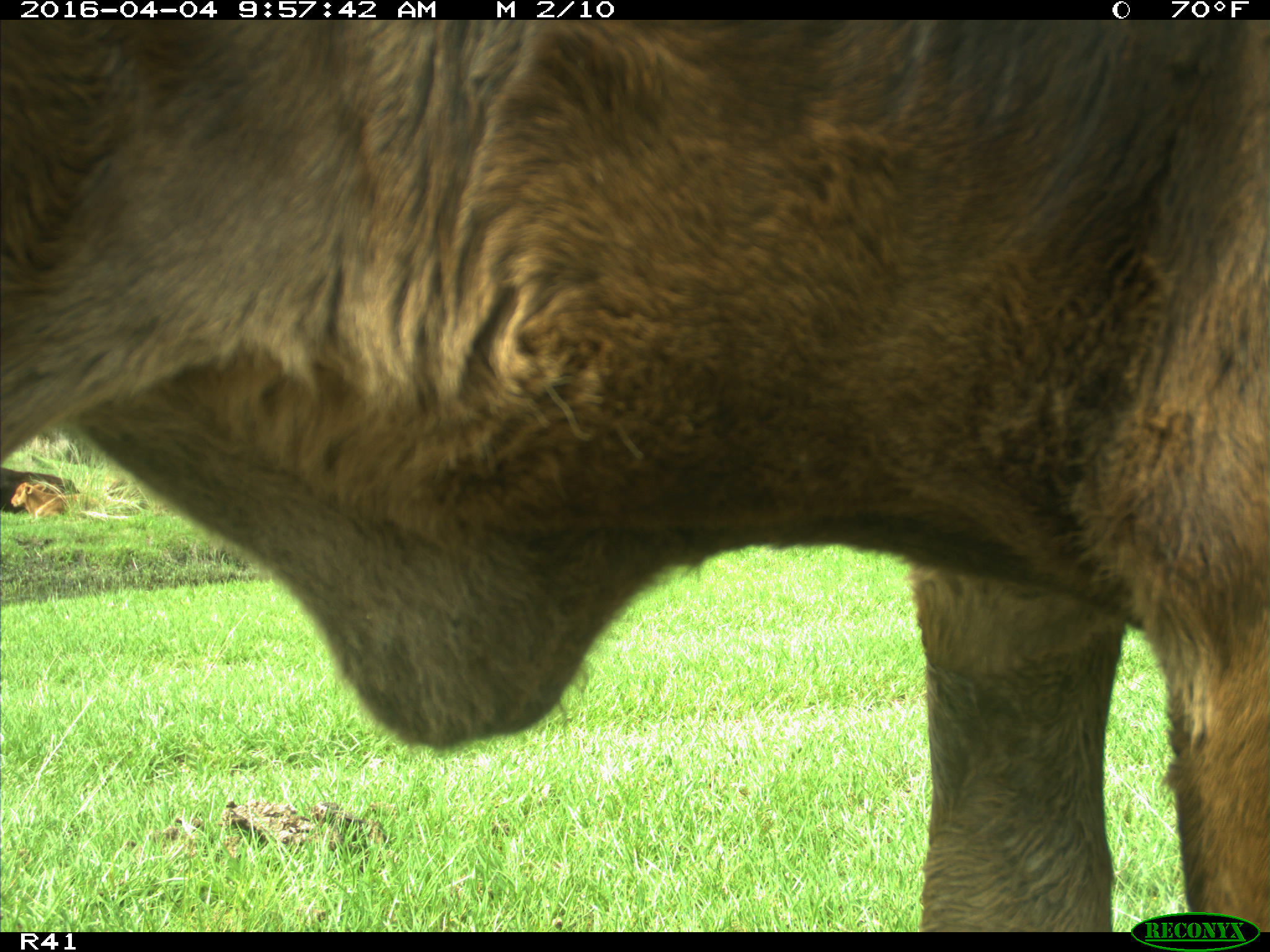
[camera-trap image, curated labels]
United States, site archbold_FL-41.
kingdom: Animalia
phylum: Chordata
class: Mammalia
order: Artiodactyla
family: Bovidae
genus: Bos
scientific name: Bos taurus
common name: domestic cow